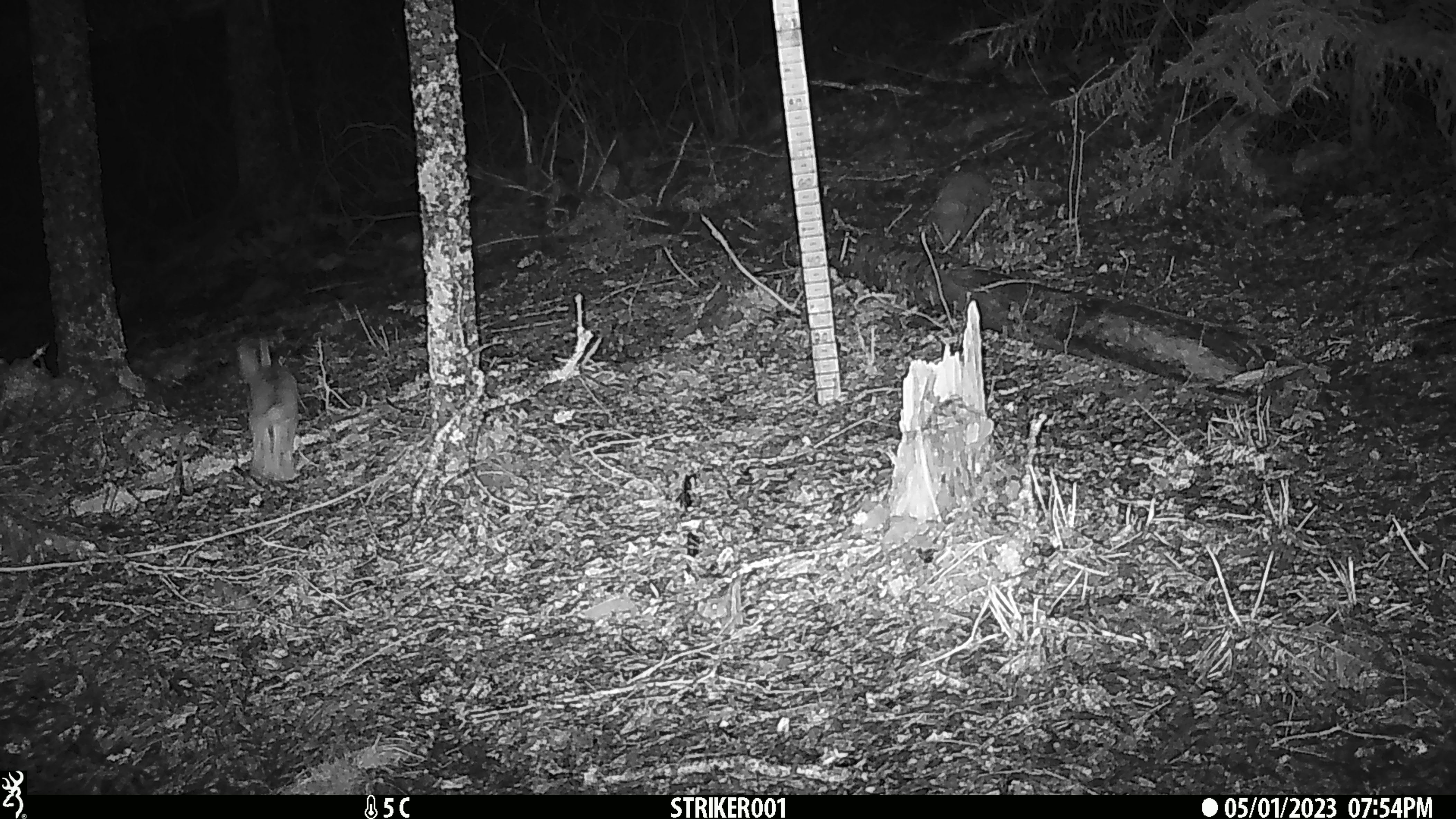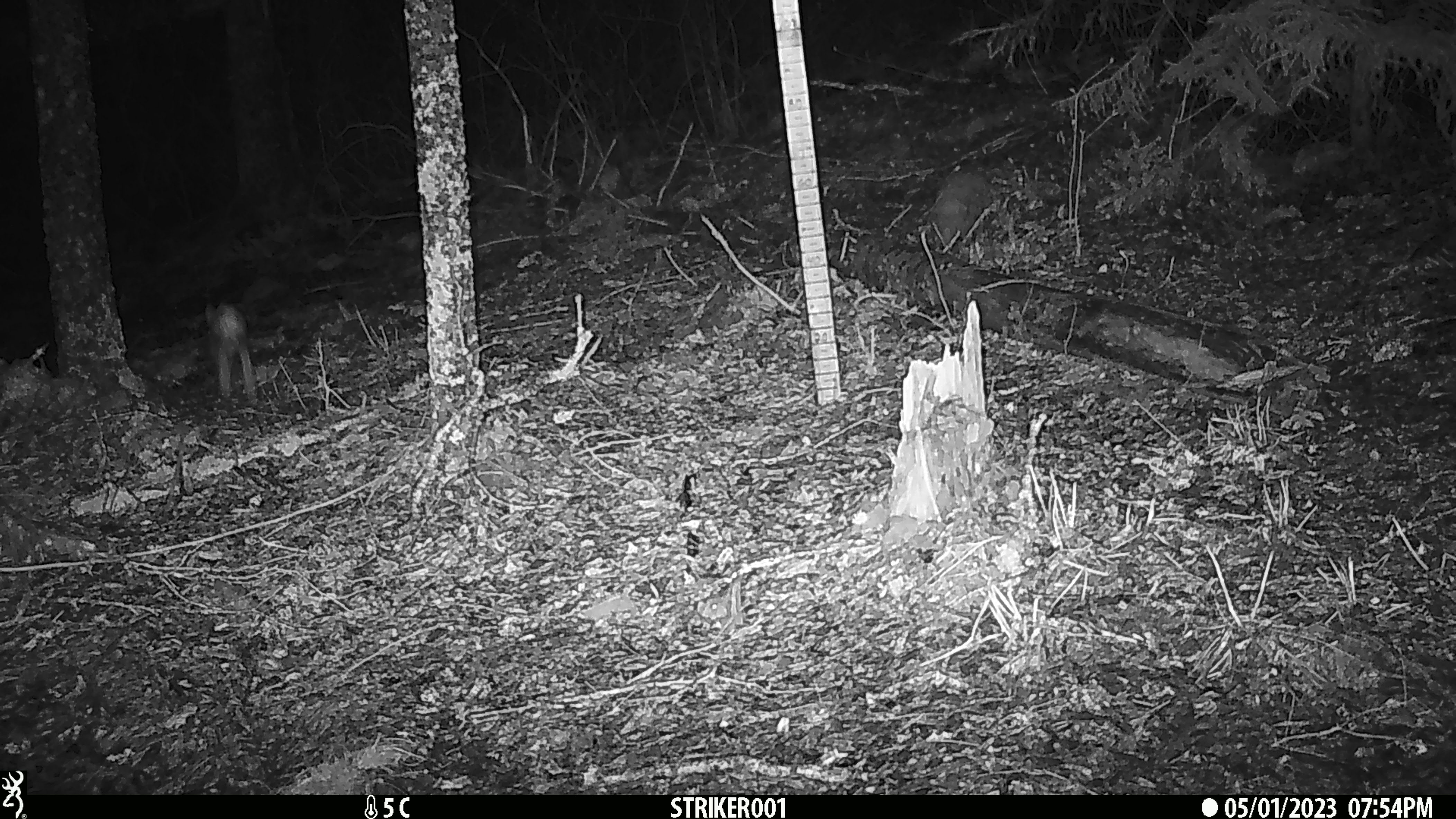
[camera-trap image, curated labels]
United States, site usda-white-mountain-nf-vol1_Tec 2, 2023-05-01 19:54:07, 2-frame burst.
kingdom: Animalia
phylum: Chordata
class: Mammalia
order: Lagomorpha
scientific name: Lagomorpha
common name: rabbit or hare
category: rabbit or hare sp.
Rabbit or hare sp. (rabbit or hare) (Lagomorpha).